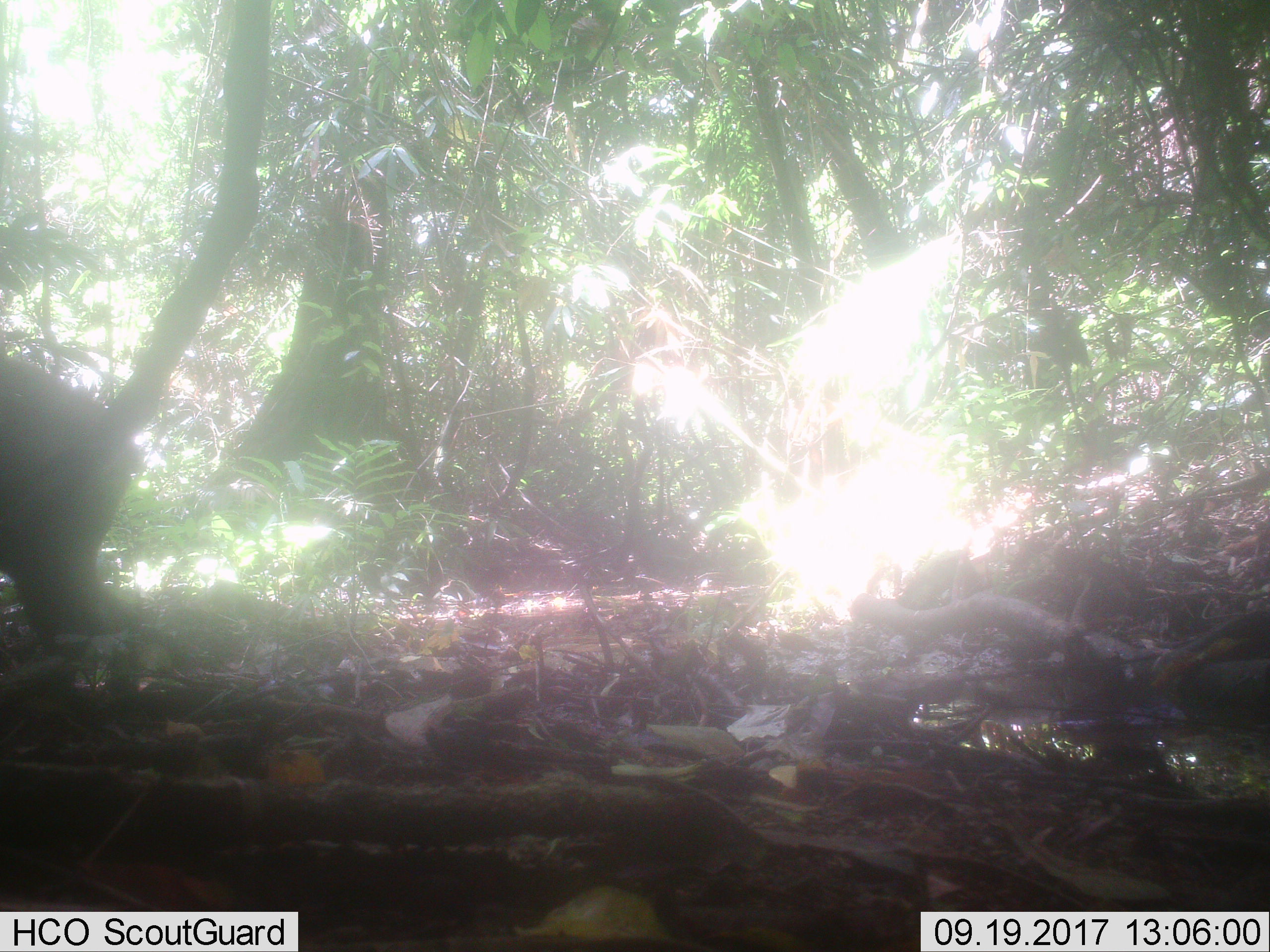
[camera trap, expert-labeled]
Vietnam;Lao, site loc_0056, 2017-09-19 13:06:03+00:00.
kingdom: Animalia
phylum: Chordata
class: Mammalia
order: Artiodactyla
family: Suidae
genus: Sus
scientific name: Sus scrofa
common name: eurasian wild pig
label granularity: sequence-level